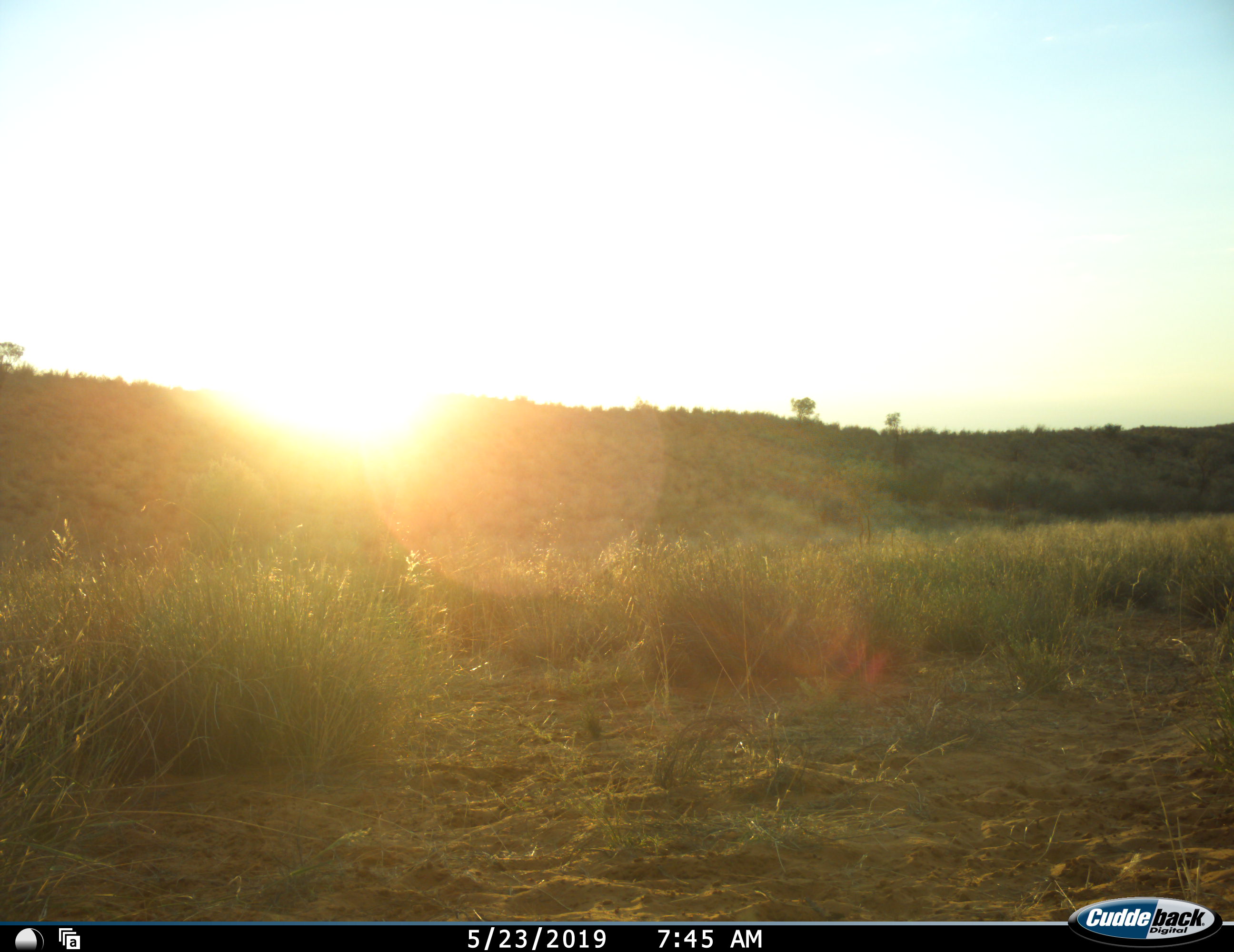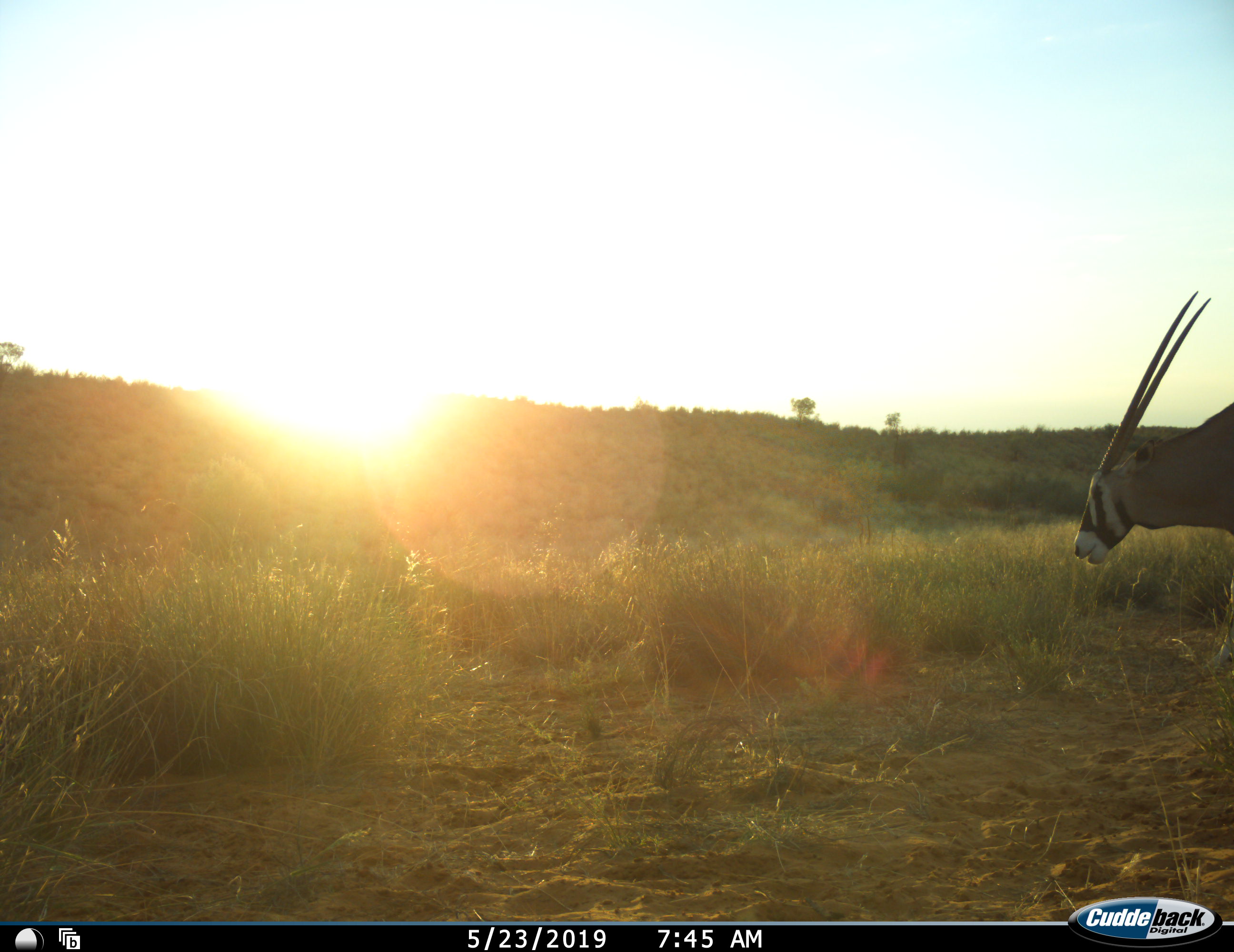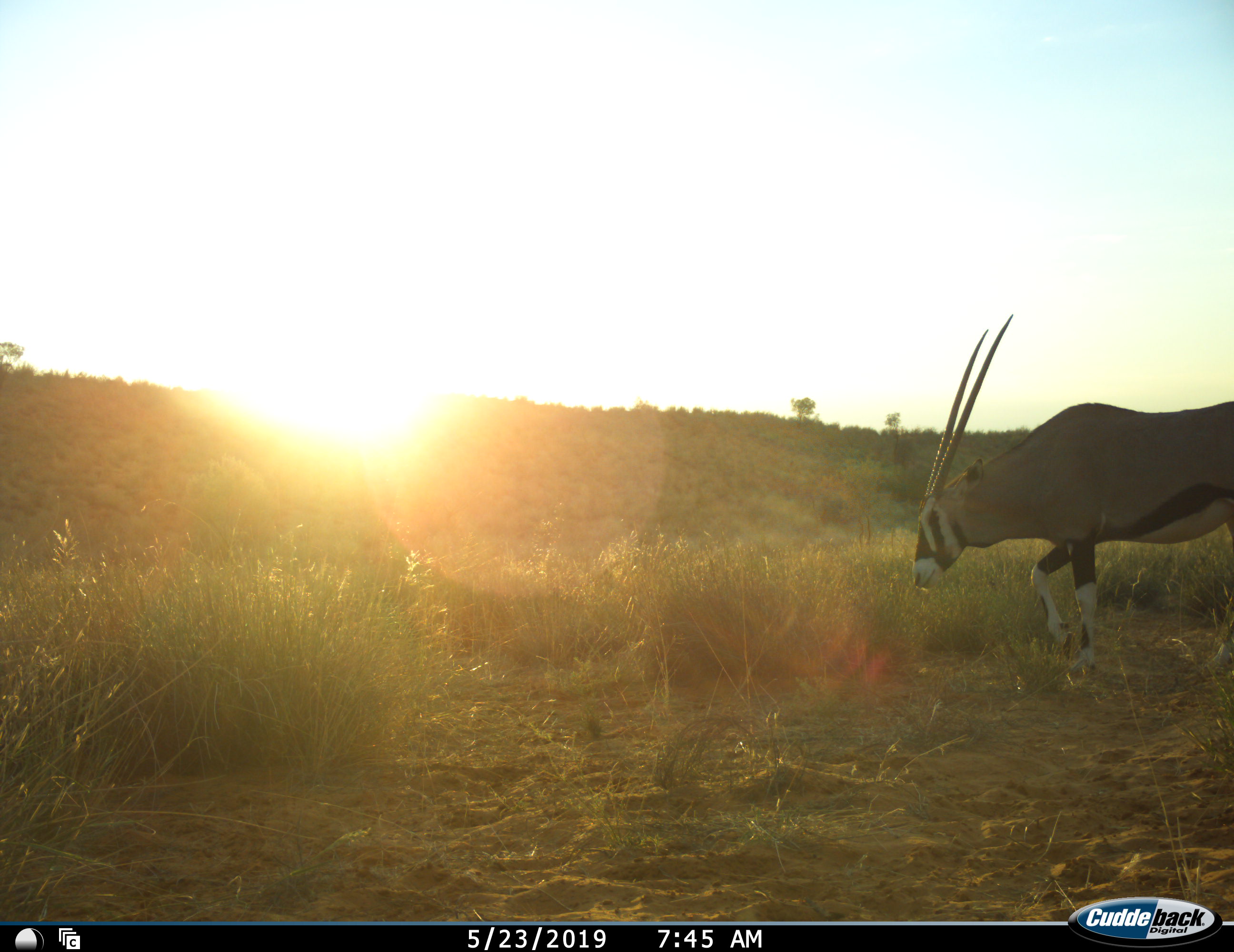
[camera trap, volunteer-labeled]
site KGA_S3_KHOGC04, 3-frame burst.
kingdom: Animalia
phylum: Chordata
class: Mammalia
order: Artiodactyla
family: Bovidae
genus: Oryx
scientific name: Oryx gazella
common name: gemsbok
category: oryx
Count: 1.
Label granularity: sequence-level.